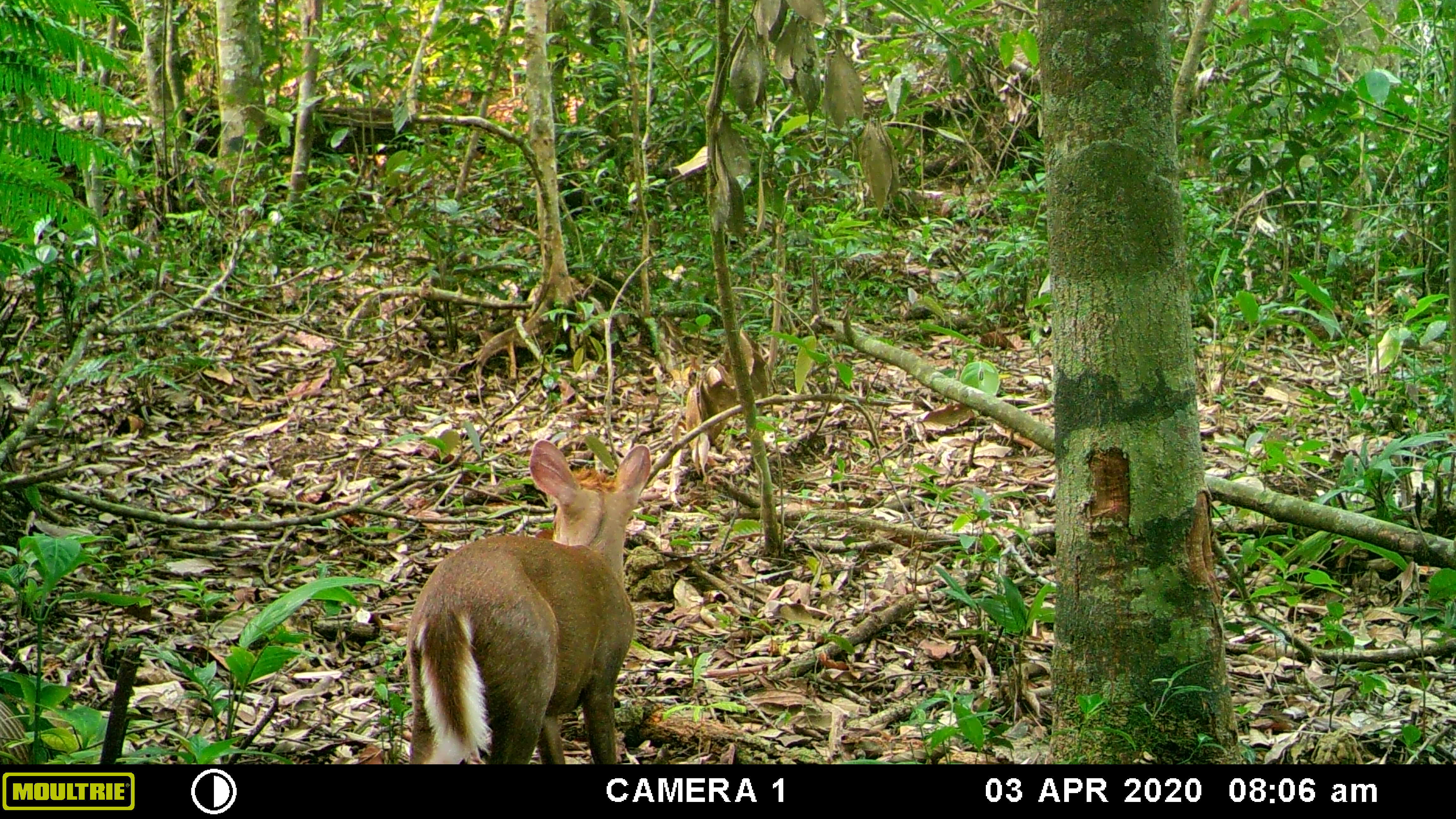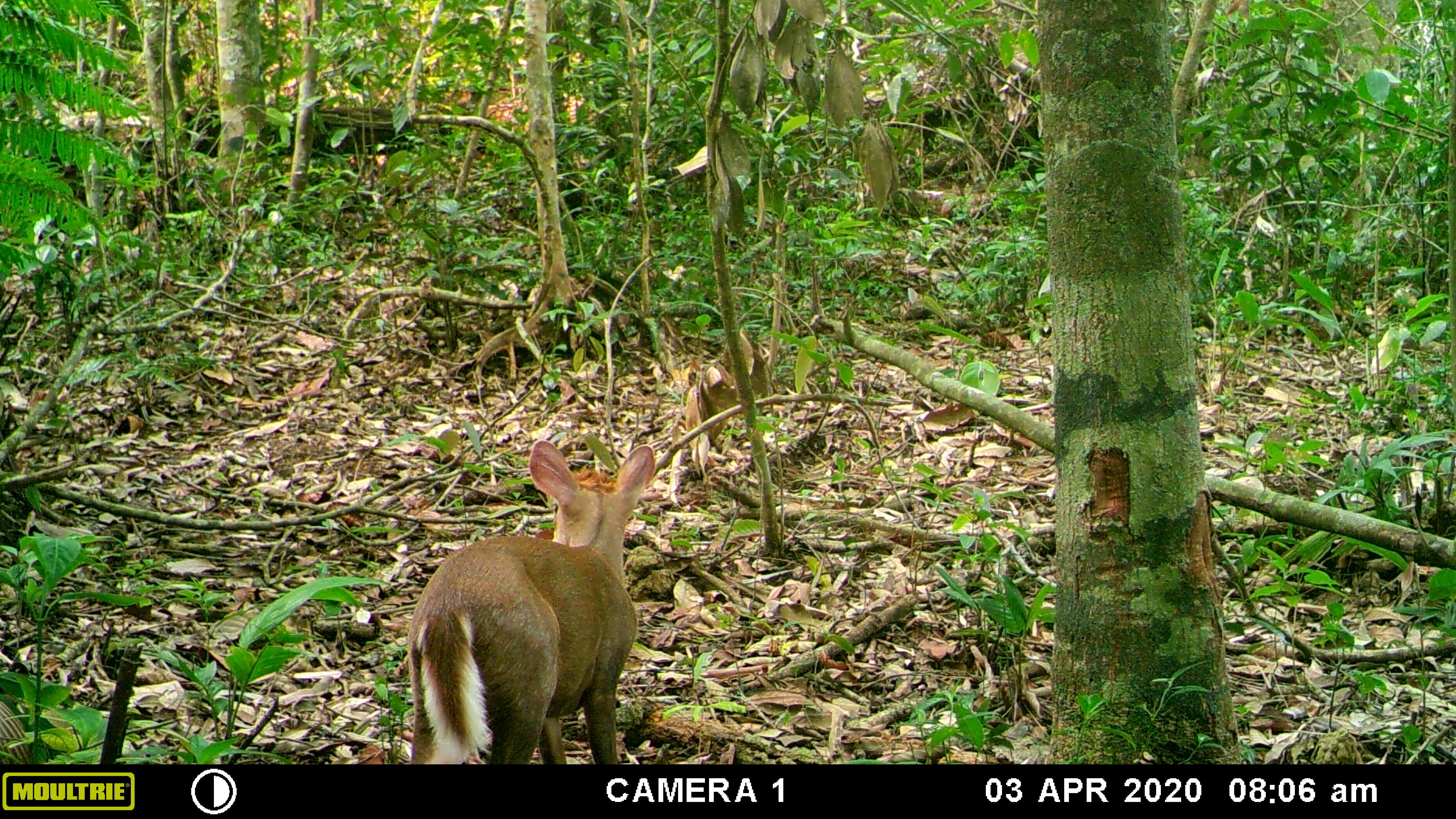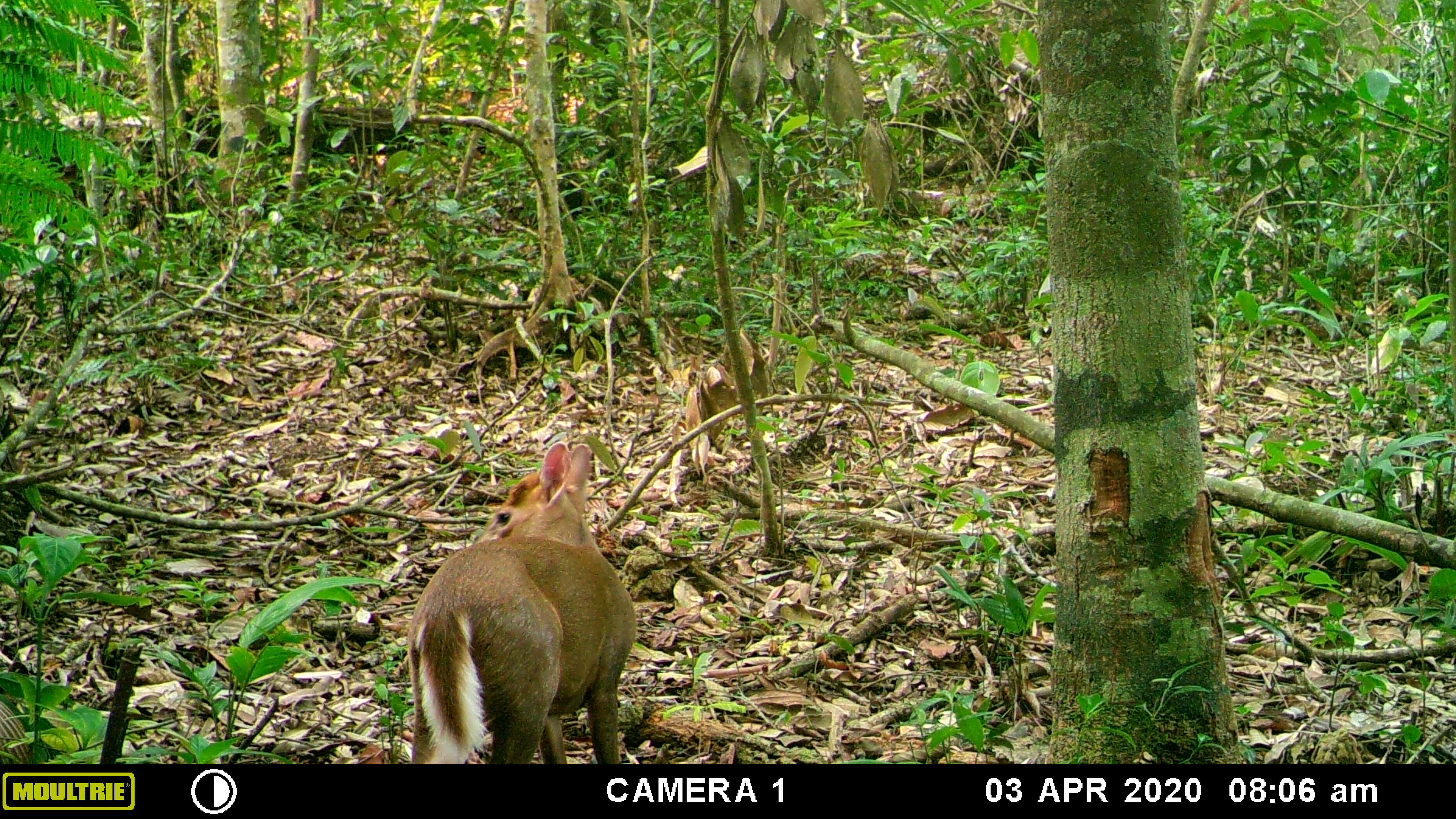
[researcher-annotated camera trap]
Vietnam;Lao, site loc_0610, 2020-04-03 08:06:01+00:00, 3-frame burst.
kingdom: Animalia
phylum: Chordata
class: Mammalia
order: Artiodactyla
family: Cervidae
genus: Muntiacus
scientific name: Muntiacus rooseveltorum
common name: roosevelt's muntjac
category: roosevelts muntjac group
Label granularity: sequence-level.